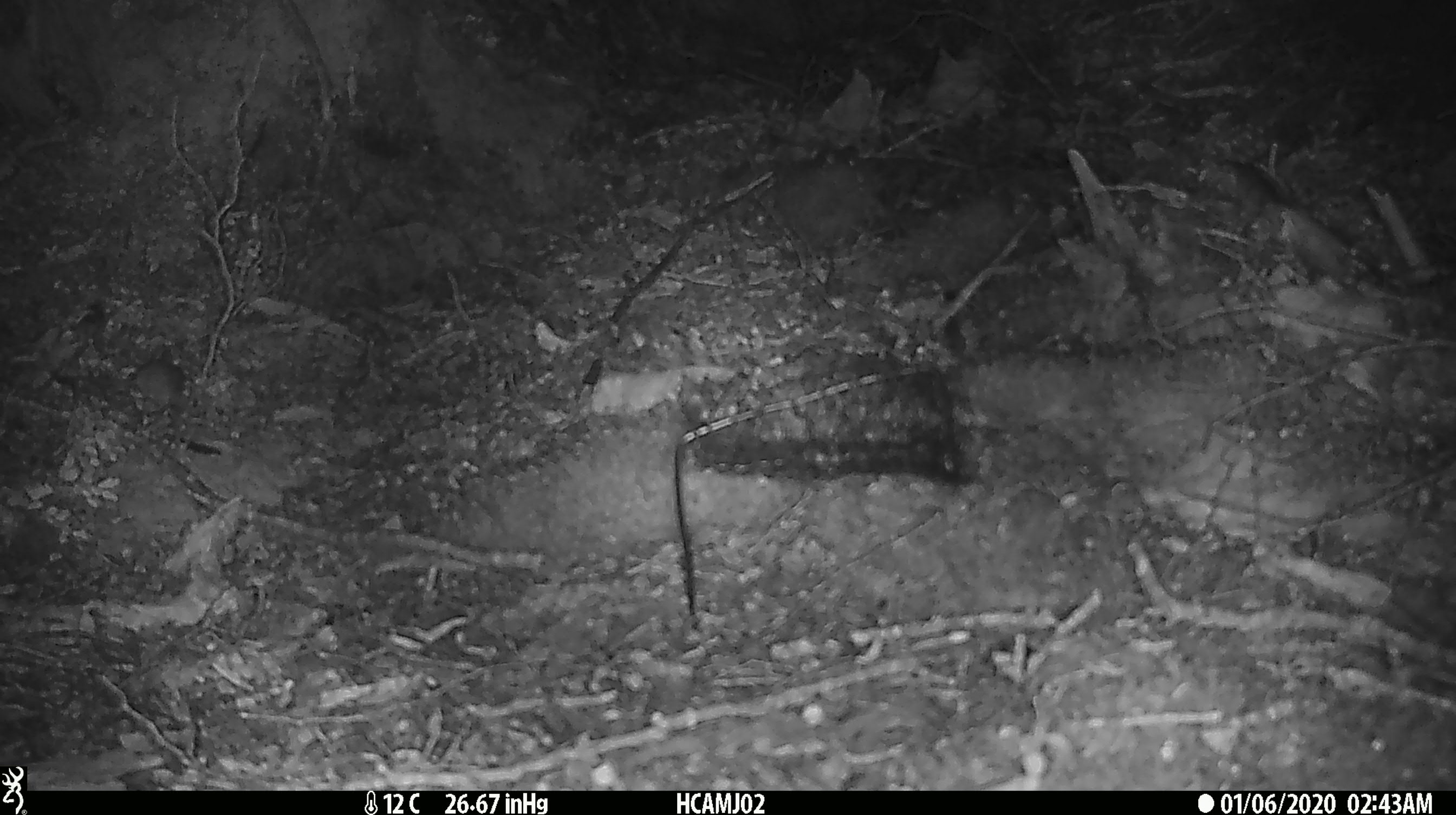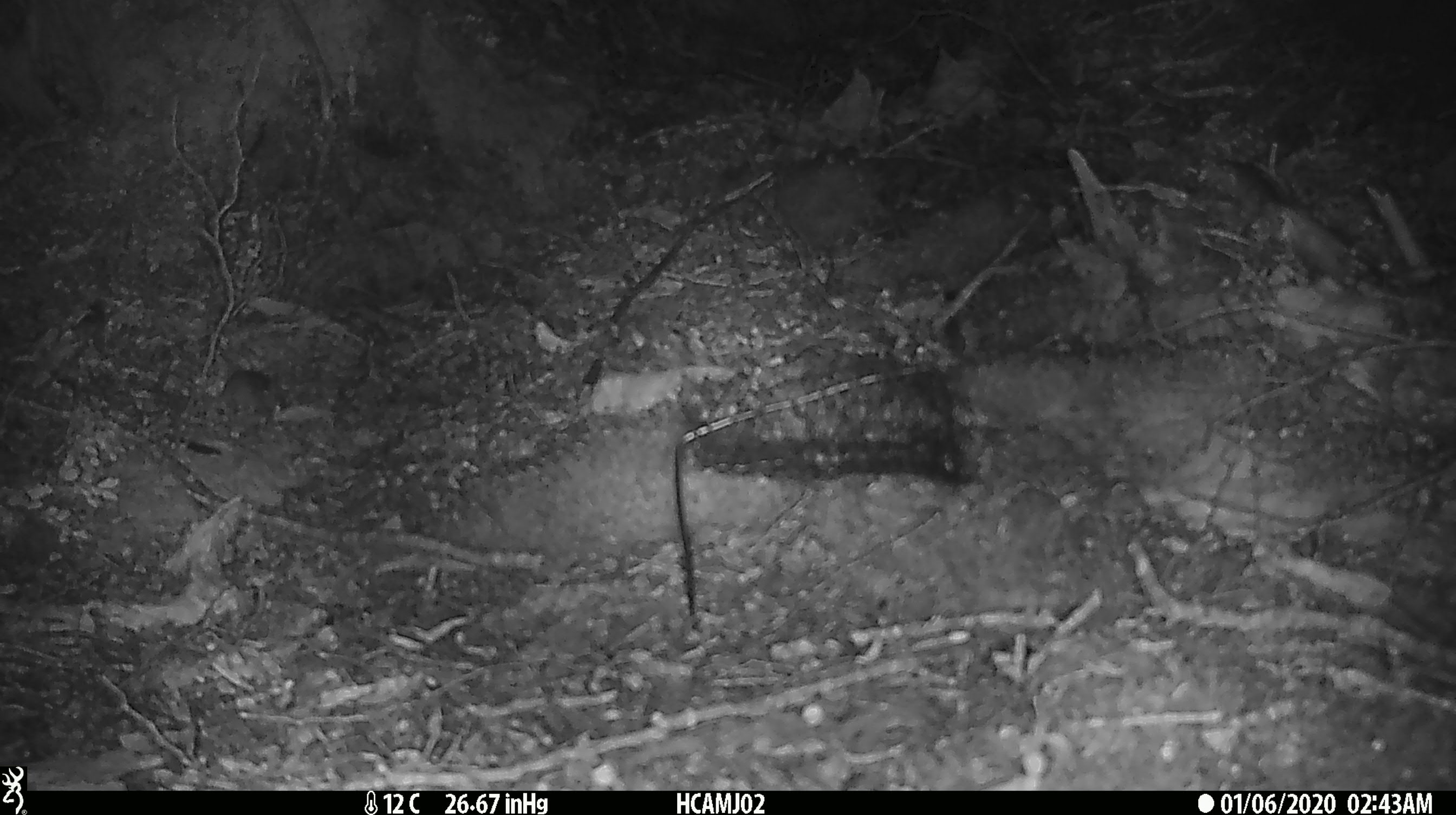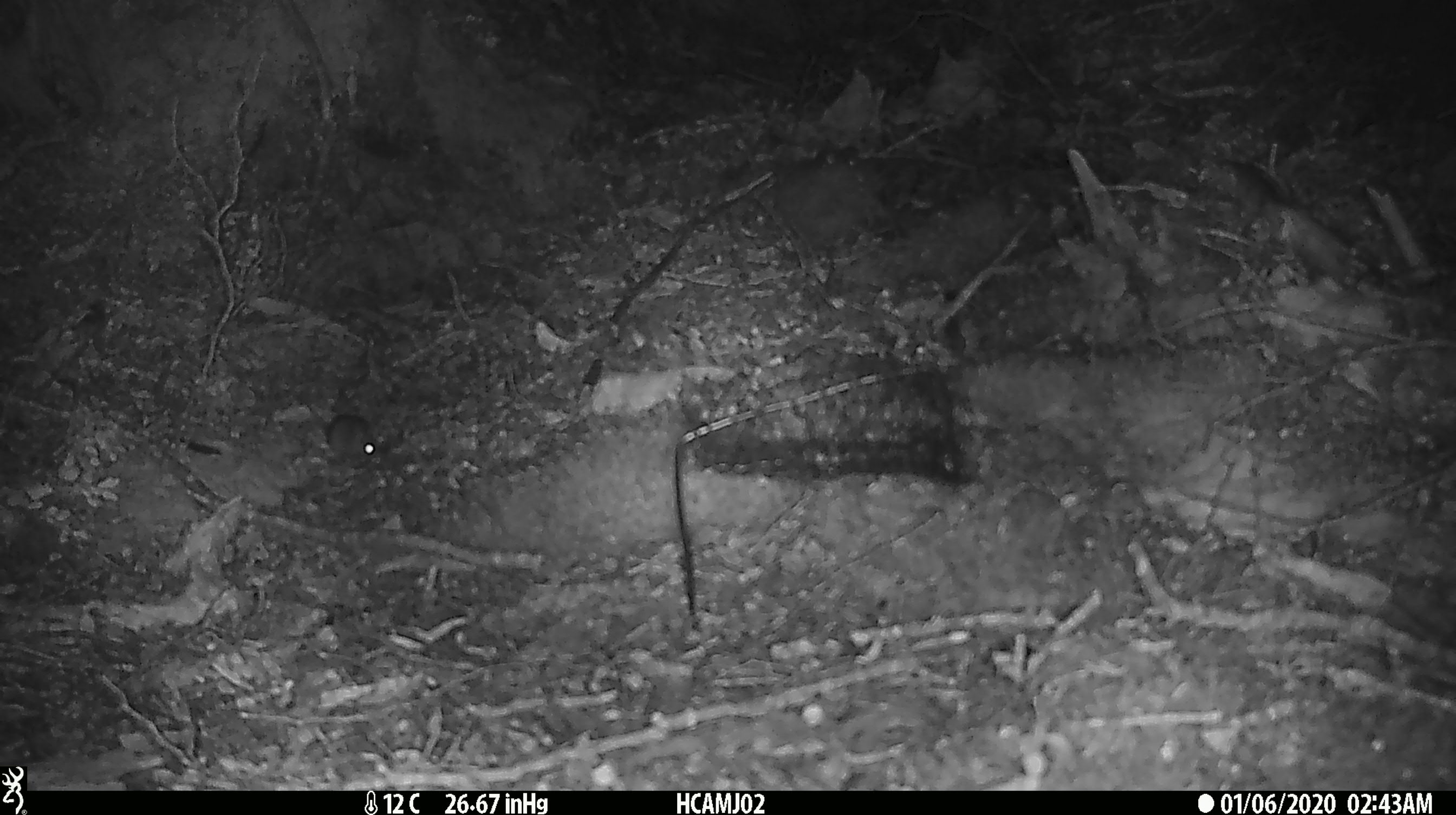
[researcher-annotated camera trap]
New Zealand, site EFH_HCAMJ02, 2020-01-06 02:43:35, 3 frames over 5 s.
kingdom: Animalia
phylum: Chordata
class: Mammalia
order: Rodentia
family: Muridae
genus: Mus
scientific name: Mus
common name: mouse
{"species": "mouse (Mus)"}